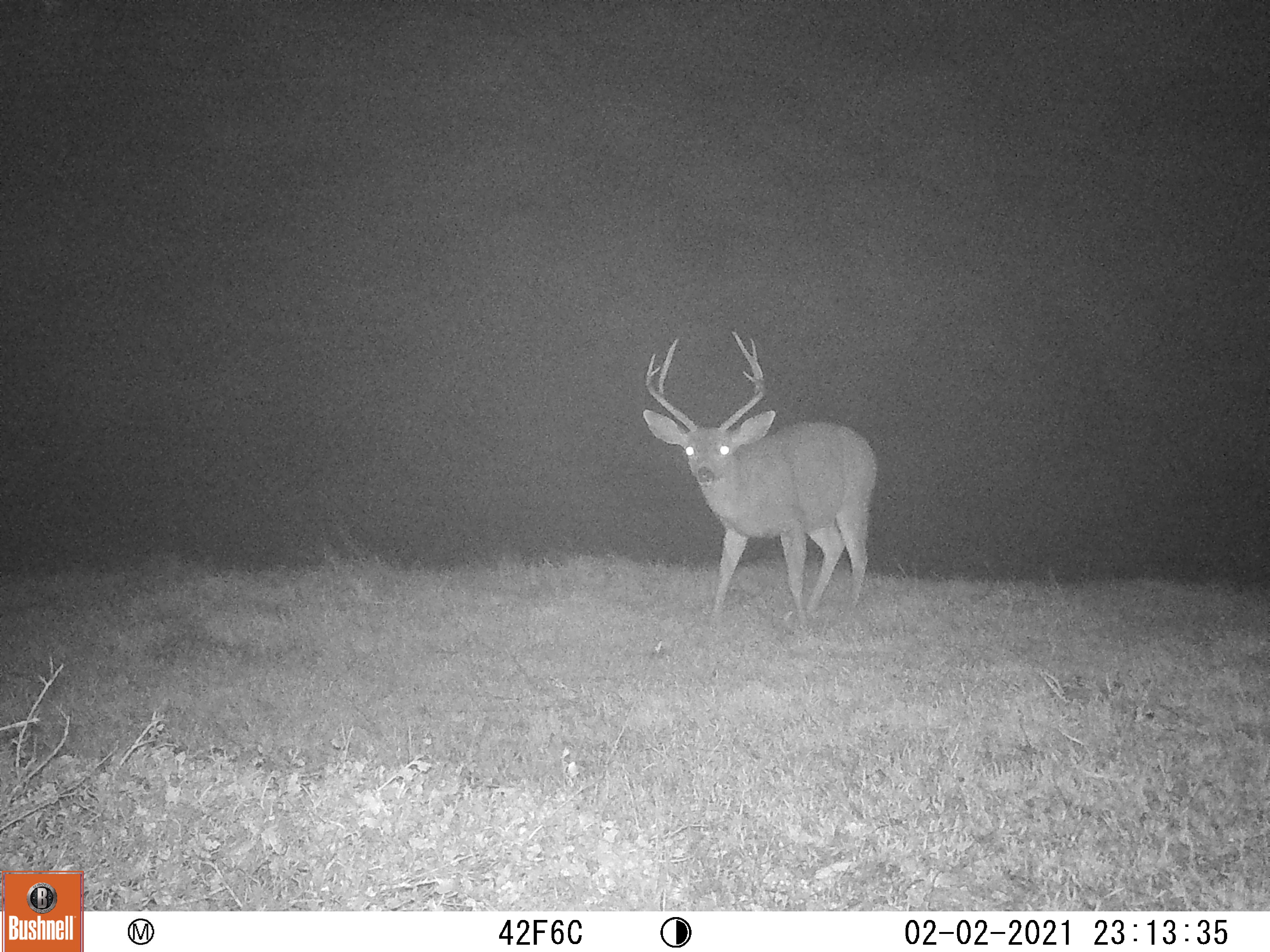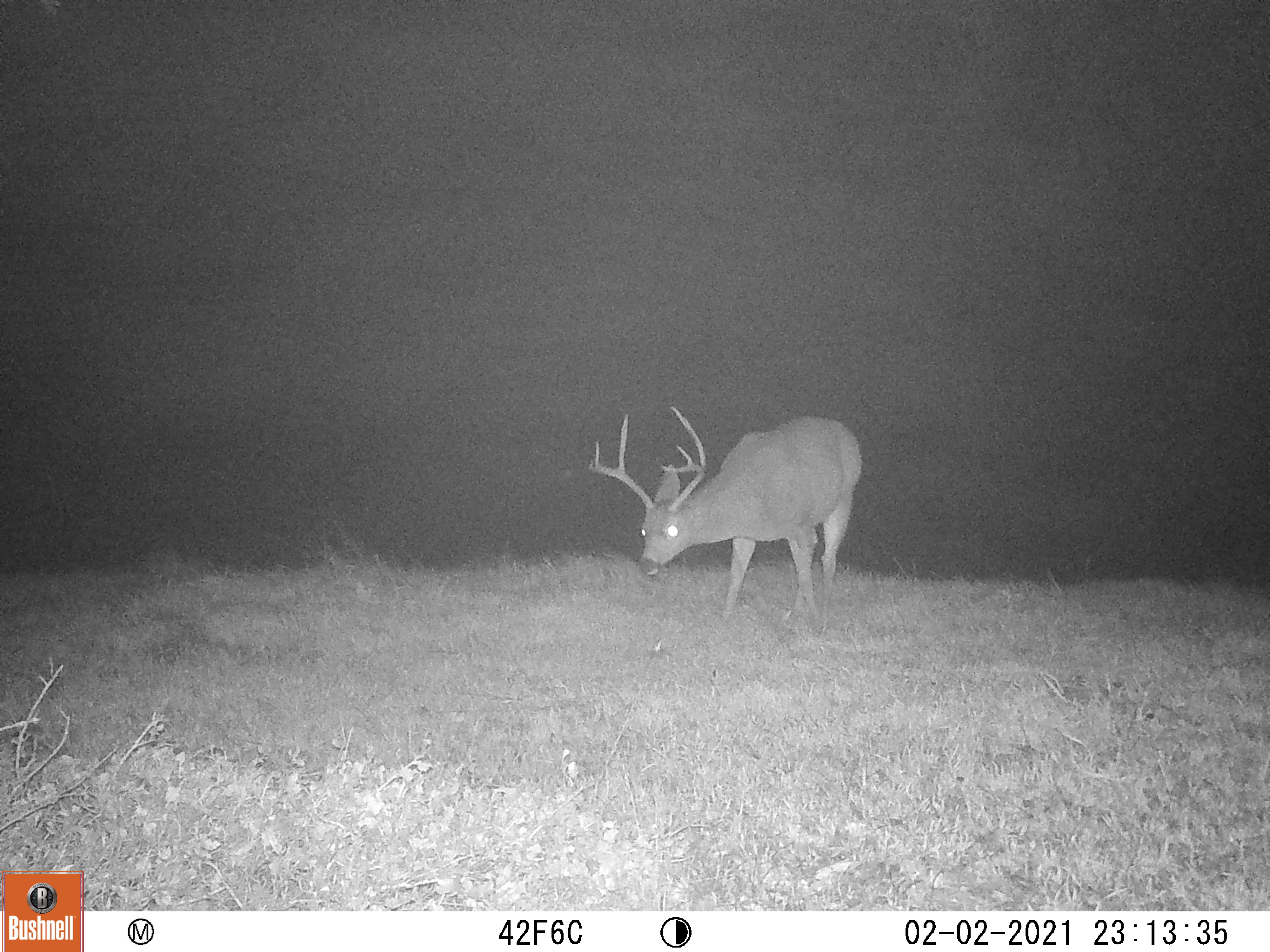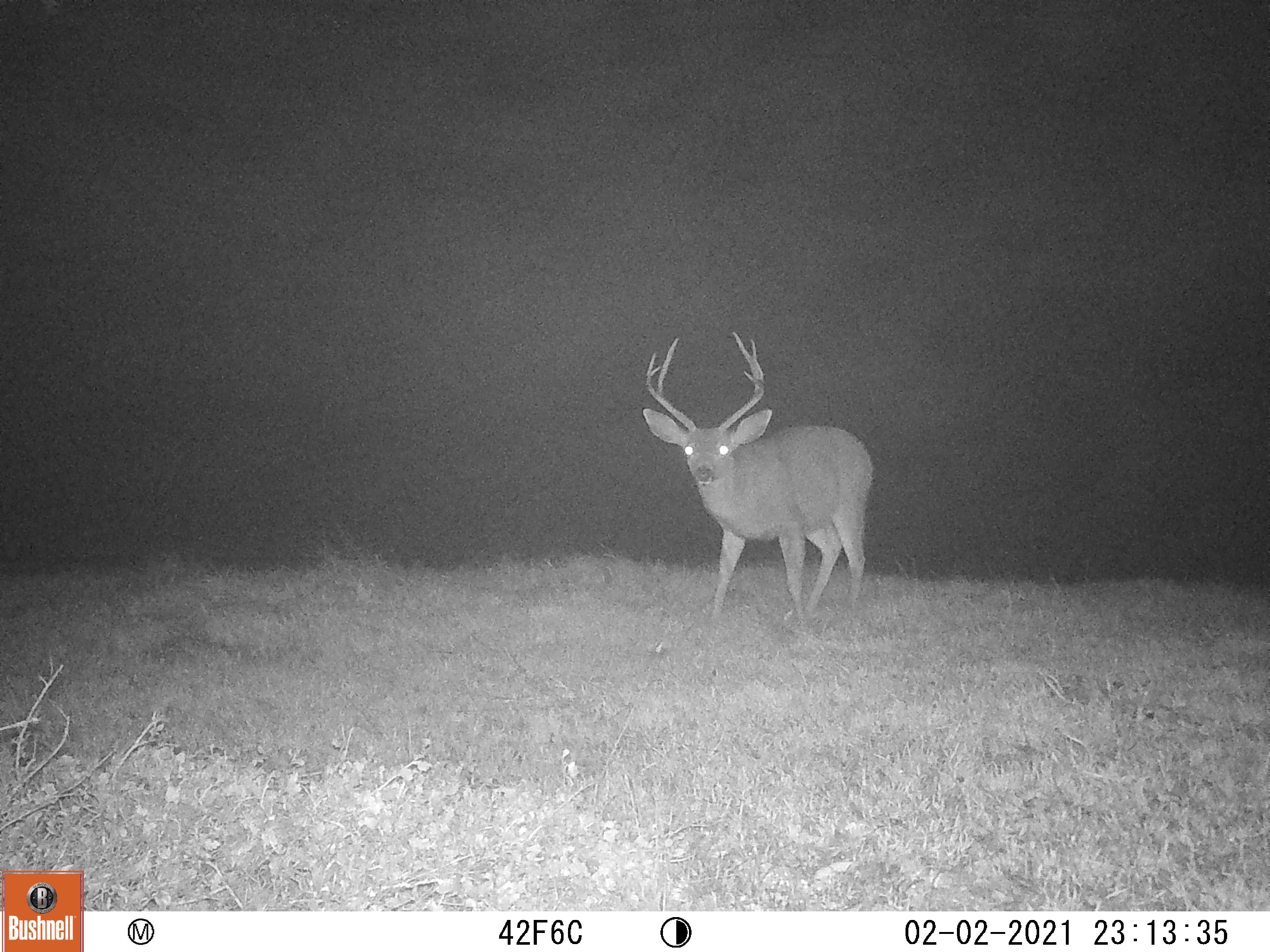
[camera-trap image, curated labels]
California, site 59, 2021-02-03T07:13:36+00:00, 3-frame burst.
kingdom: Animalia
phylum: Chordata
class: Mammalia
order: Artiodactyla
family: Cervidae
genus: Odocoileus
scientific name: Odocoileus hemionus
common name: mule deer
Mule deer (Odocoileus hemionus).